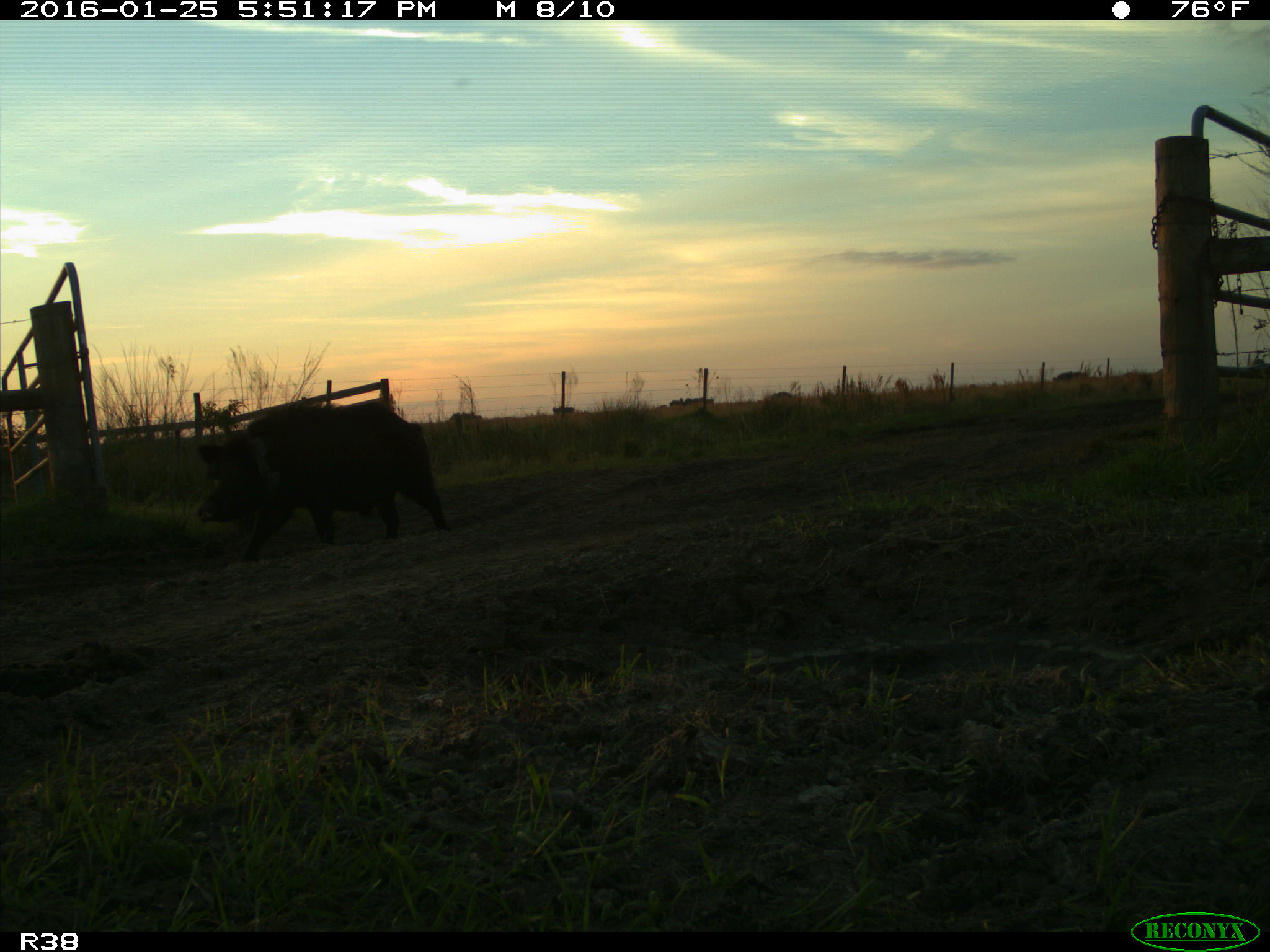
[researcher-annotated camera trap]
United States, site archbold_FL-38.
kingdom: Animalia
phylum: Chordata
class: Mammalia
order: Artiodactyla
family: Suidae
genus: Sus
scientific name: Sus scrofa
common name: wild boar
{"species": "Sus scrofa (wild boar)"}